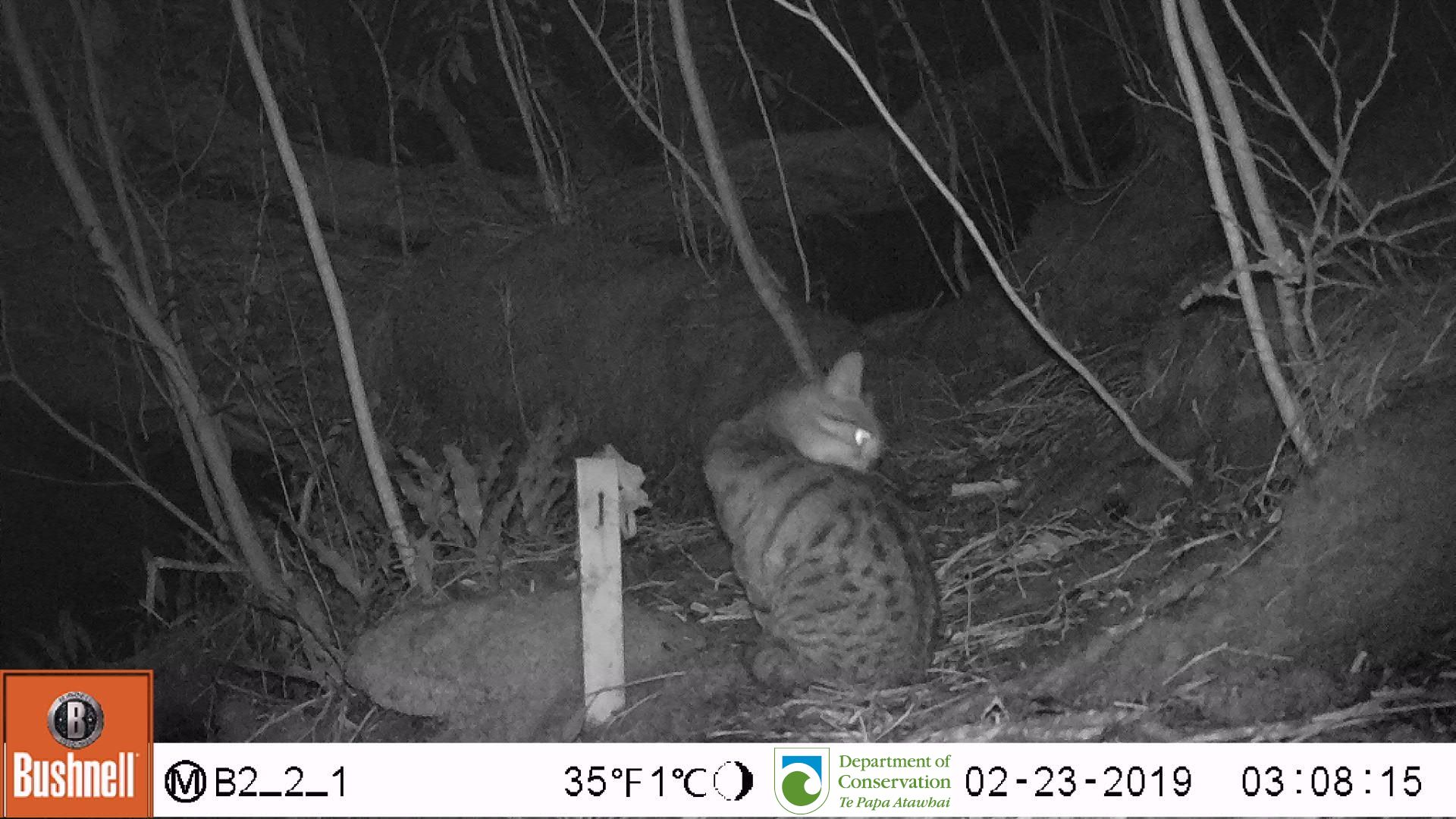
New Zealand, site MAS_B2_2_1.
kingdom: Animalia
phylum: Chordata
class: Mammalia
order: Carnivora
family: Felidae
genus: Felis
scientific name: Felis catus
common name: domestic cat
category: cat